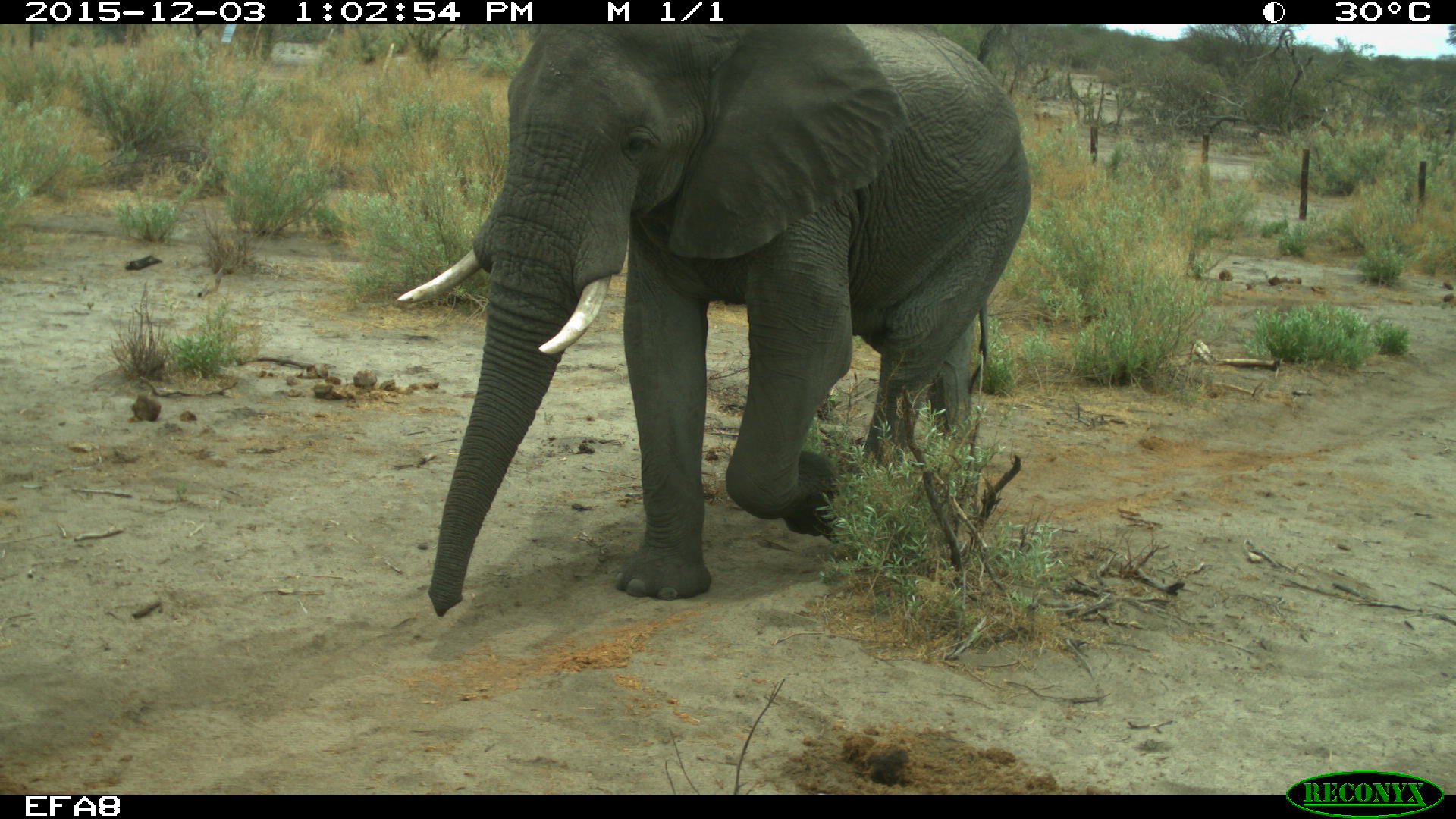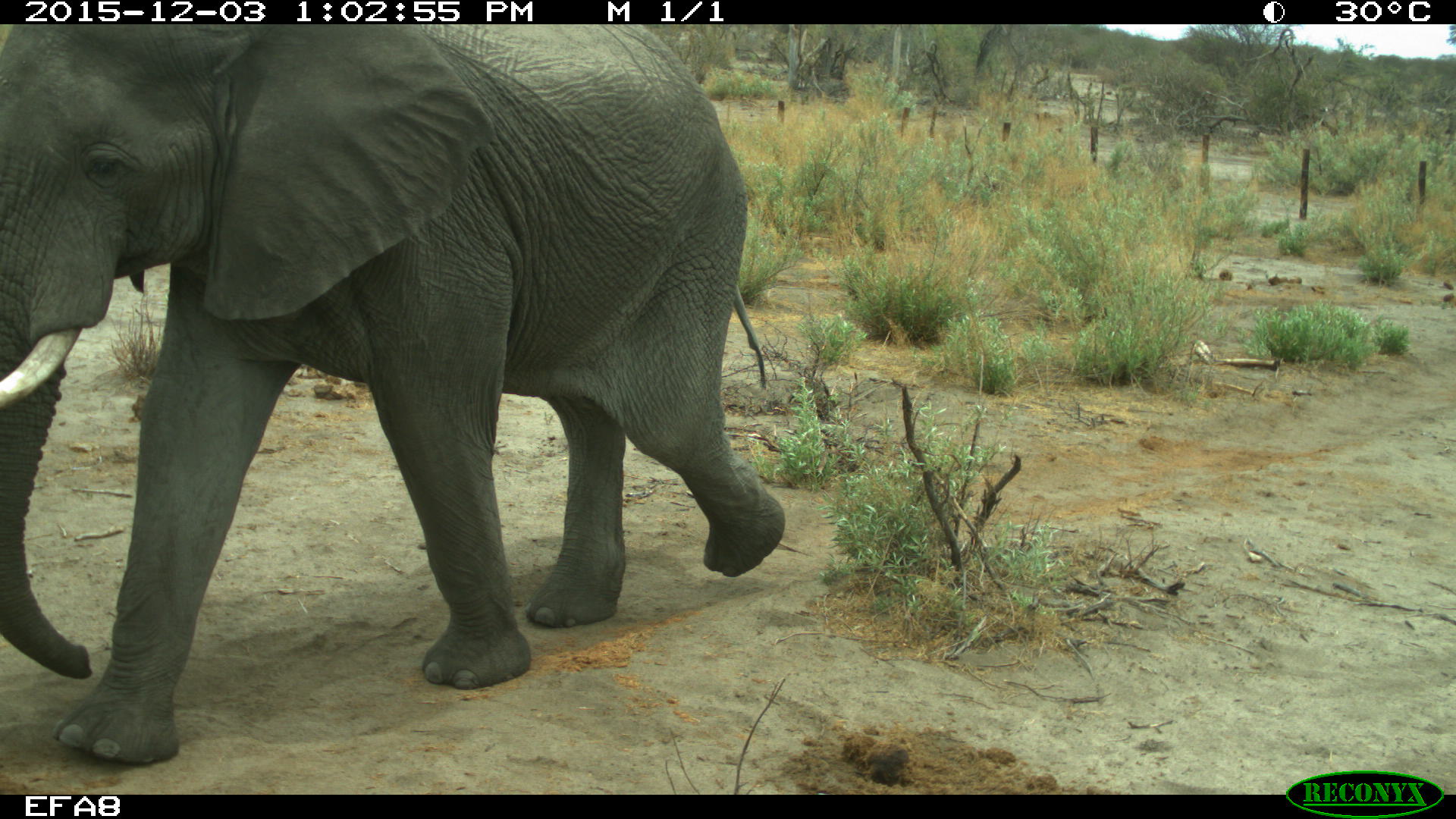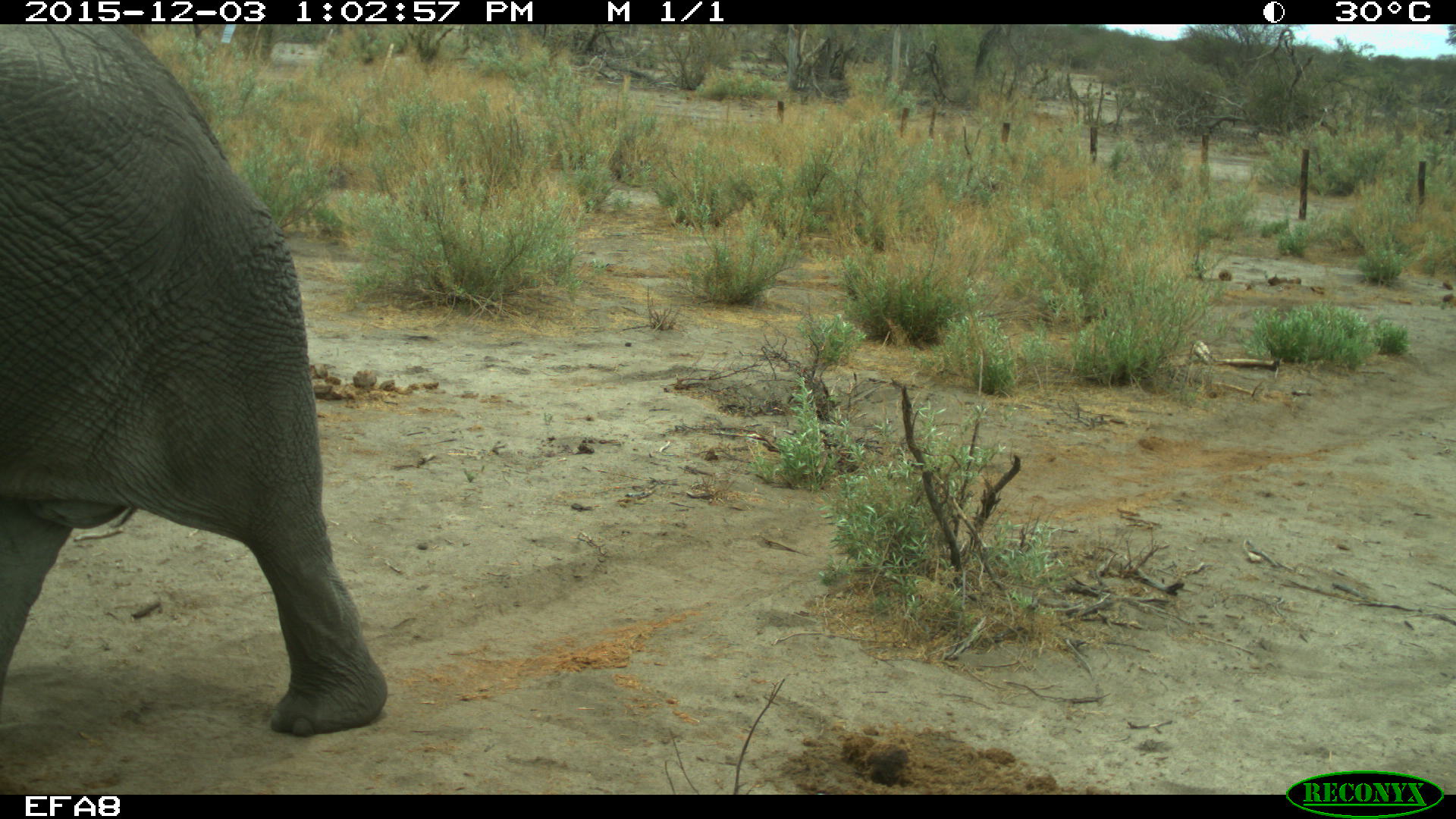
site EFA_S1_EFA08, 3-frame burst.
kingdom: Animalia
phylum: Chordata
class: Mammalia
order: Proboscidea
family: Elephantidae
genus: Loxodonta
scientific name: Loxodonta africana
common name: african bush elephant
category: elephant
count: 1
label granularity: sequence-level